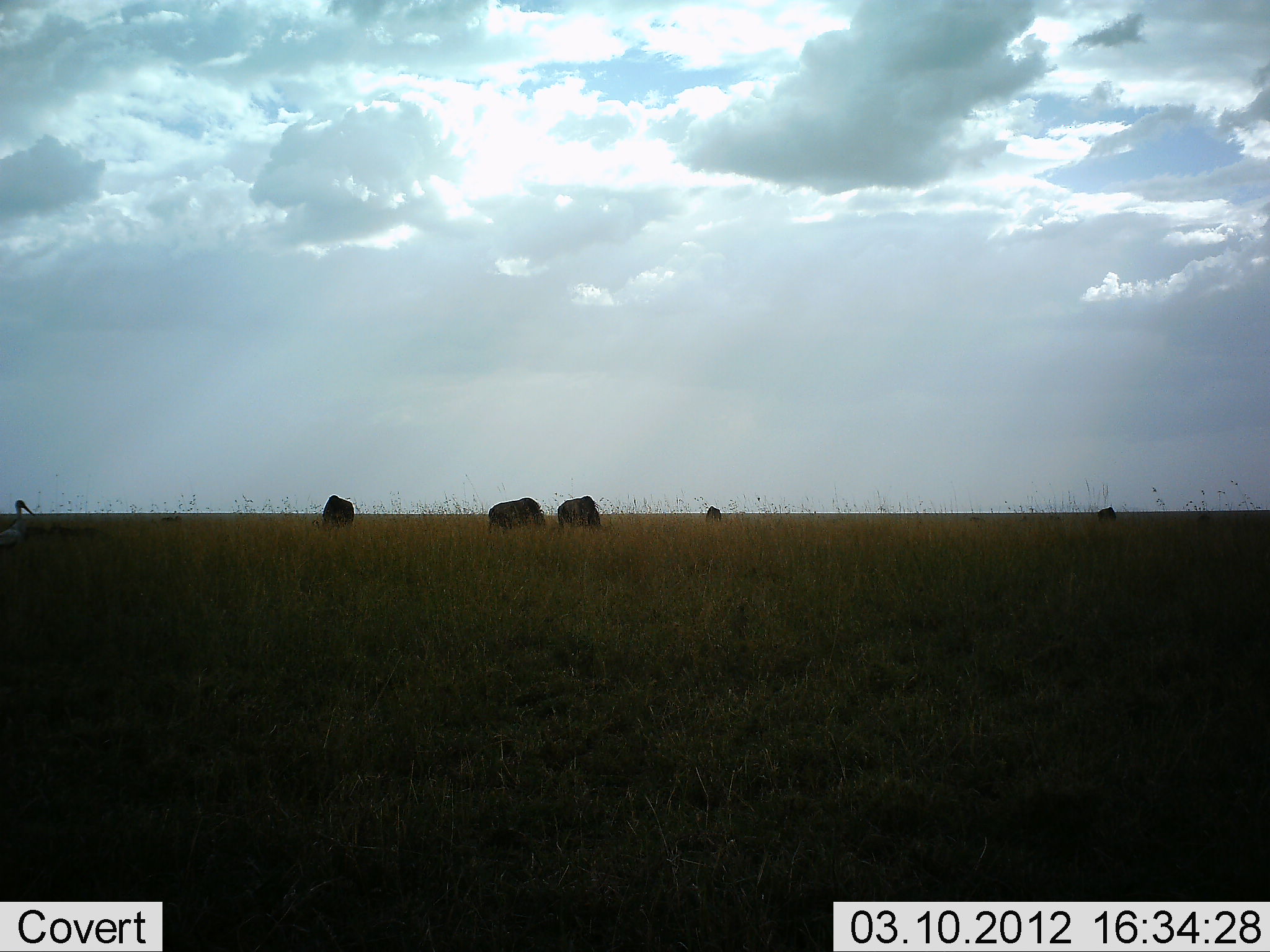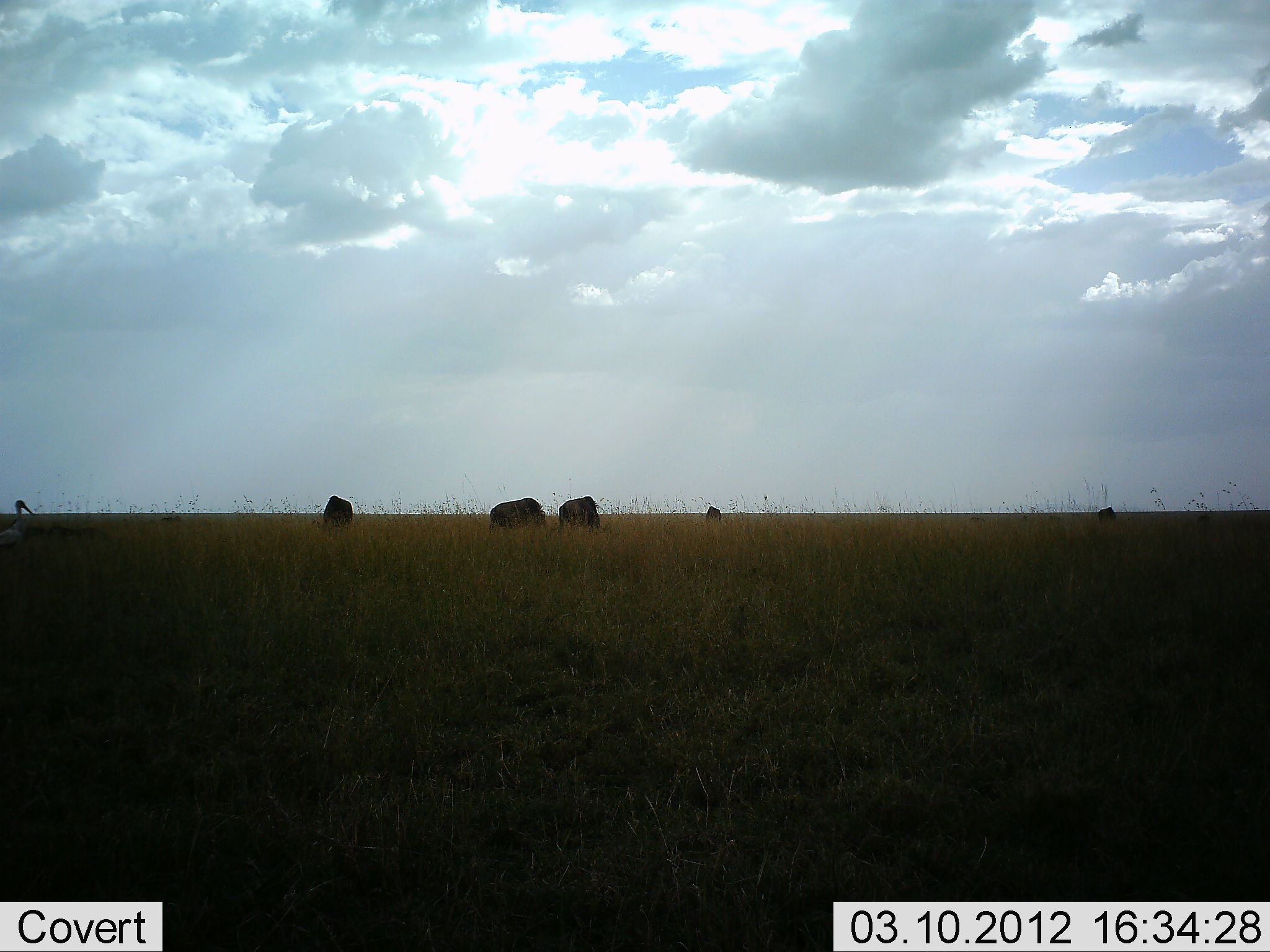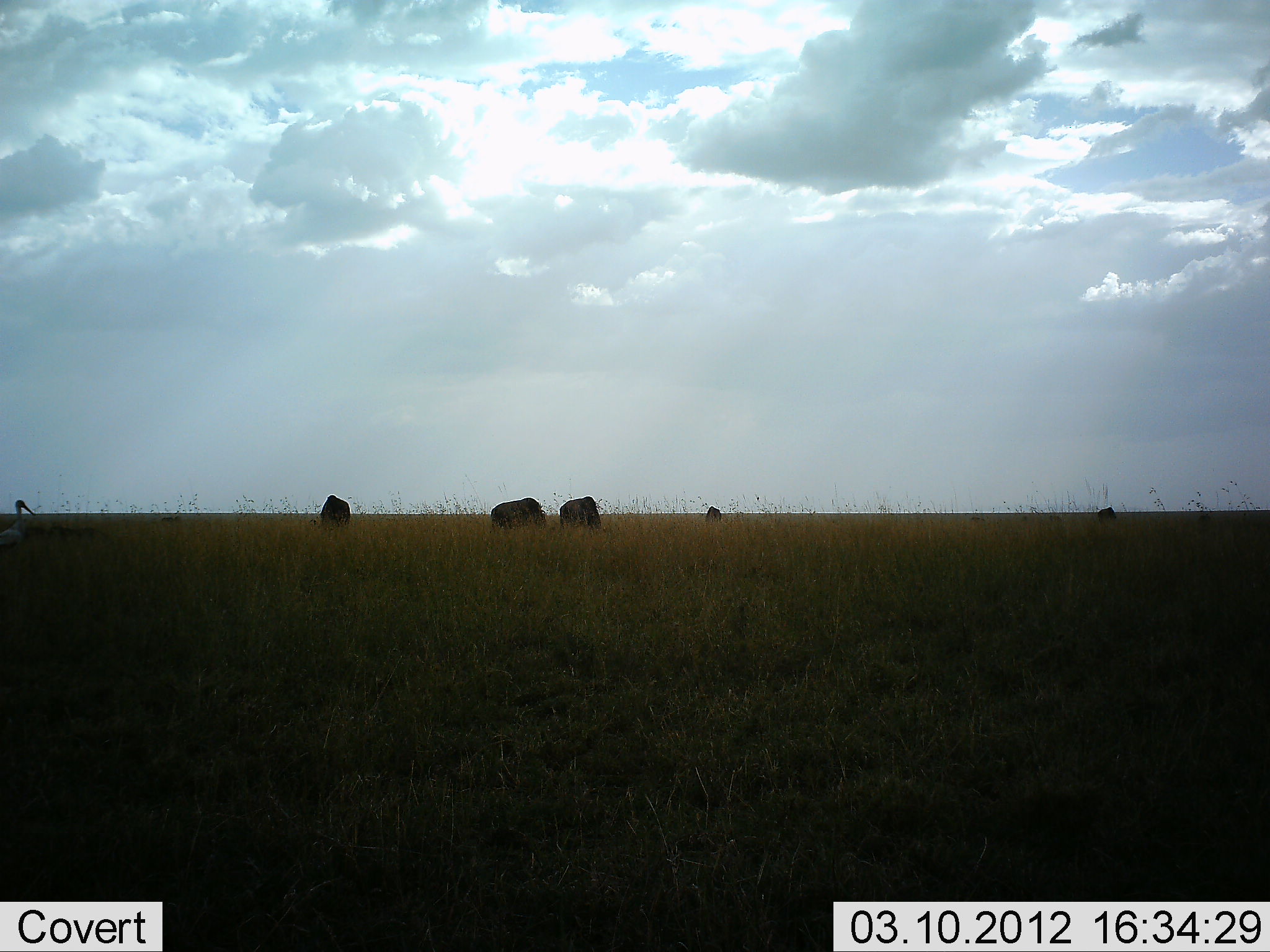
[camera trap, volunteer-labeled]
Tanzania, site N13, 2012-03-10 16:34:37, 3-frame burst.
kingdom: Animalia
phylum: Chordata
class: Aves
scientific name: Aves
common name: bird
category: otherbird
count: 1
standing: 100%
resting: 0%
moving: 0%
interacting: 0%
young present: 0%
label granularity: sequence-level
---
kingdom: Animalia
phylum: Chordata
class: Mammalia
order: Artiodactyla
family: Bovidae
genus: Connochaetes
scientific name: Connochaetes taurinus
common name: blue wildebeest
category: wildebeest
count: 5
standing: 32%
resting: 0%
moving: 5%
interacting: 0%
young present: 0%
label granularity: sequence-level